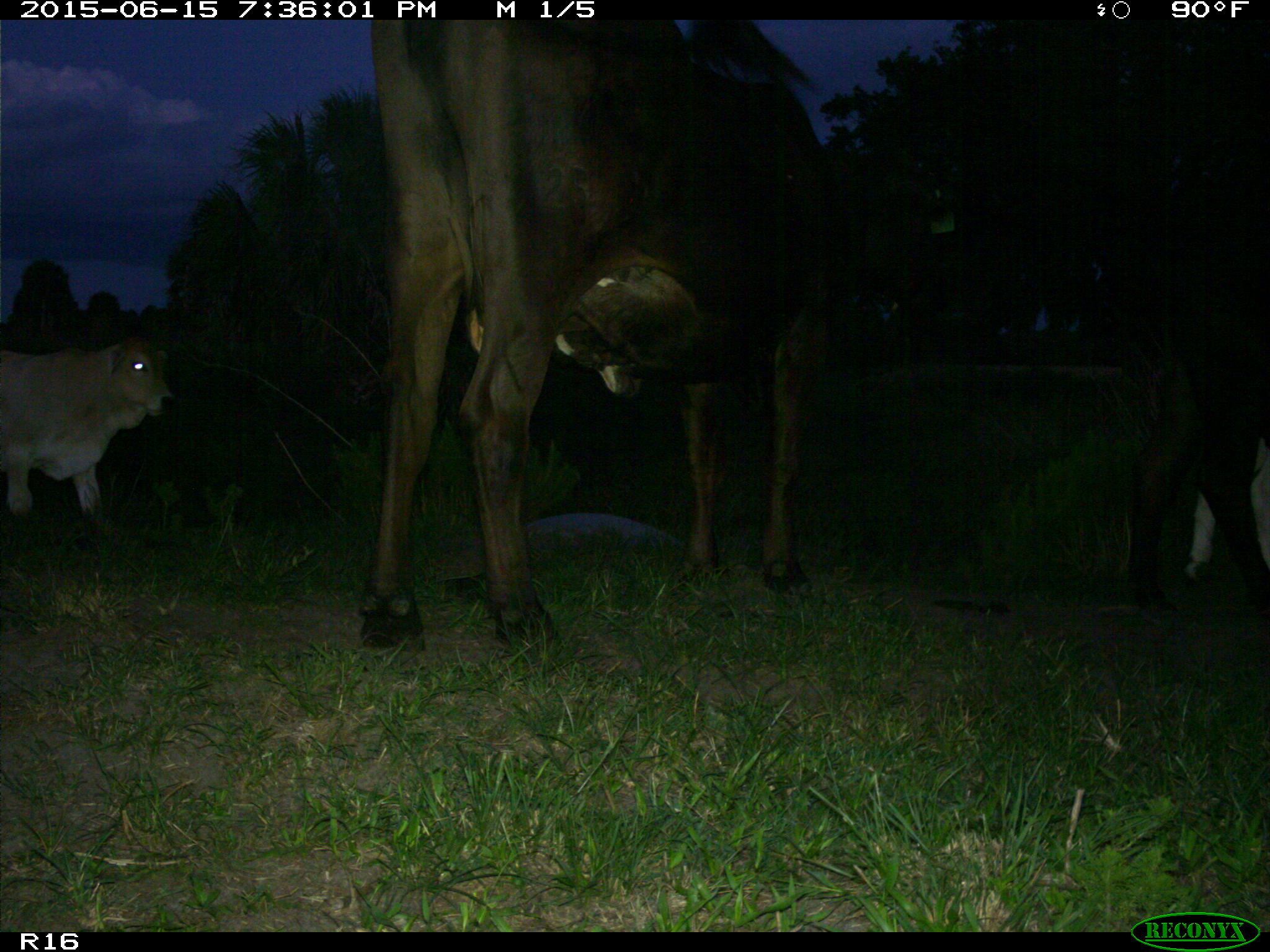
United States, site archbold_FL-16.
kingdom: Animalia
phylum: Chordata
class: Mammalia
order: Artiodactyla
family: Bovidae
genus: Bos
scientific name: Bos taurus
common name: domestic cow